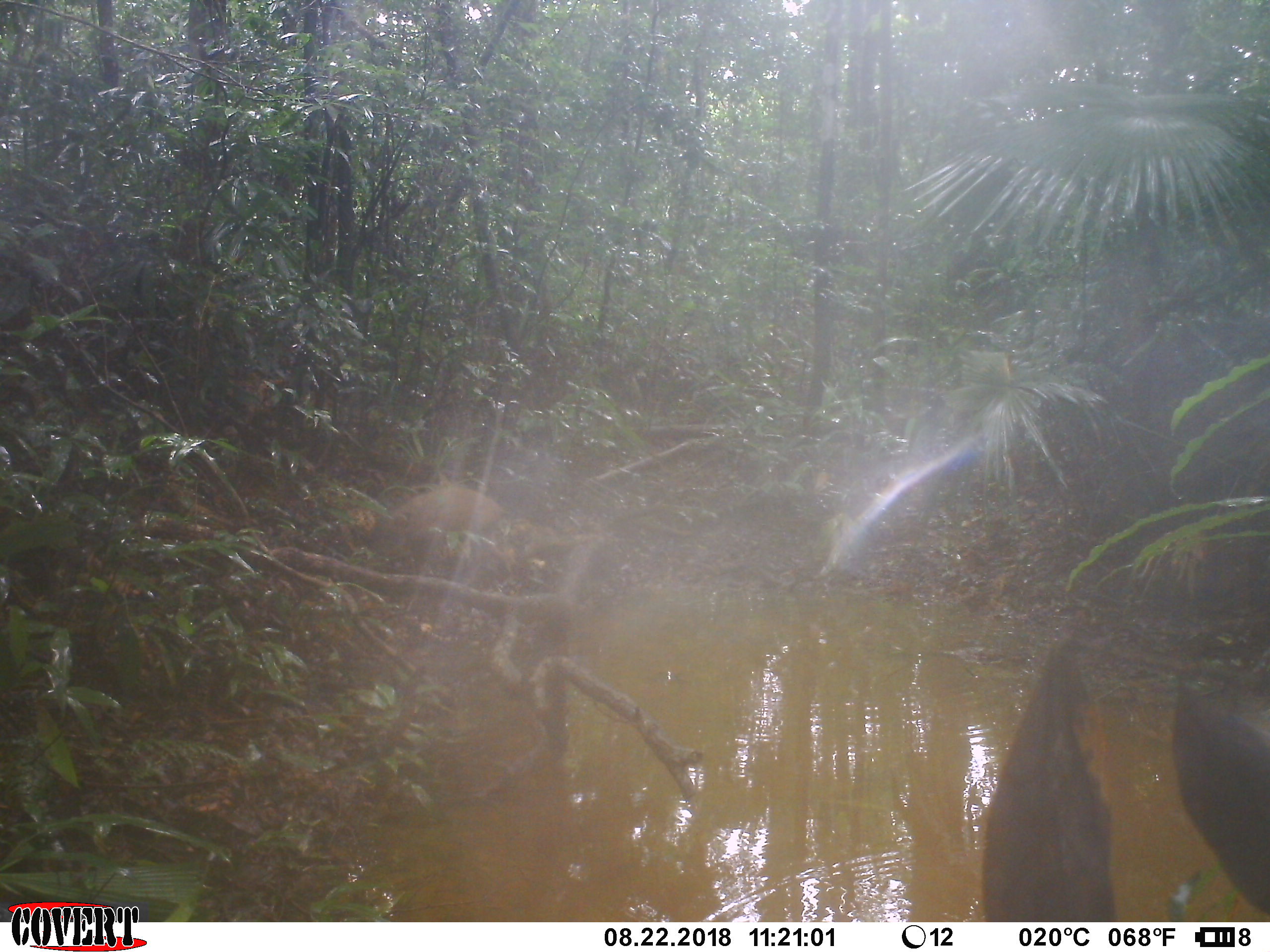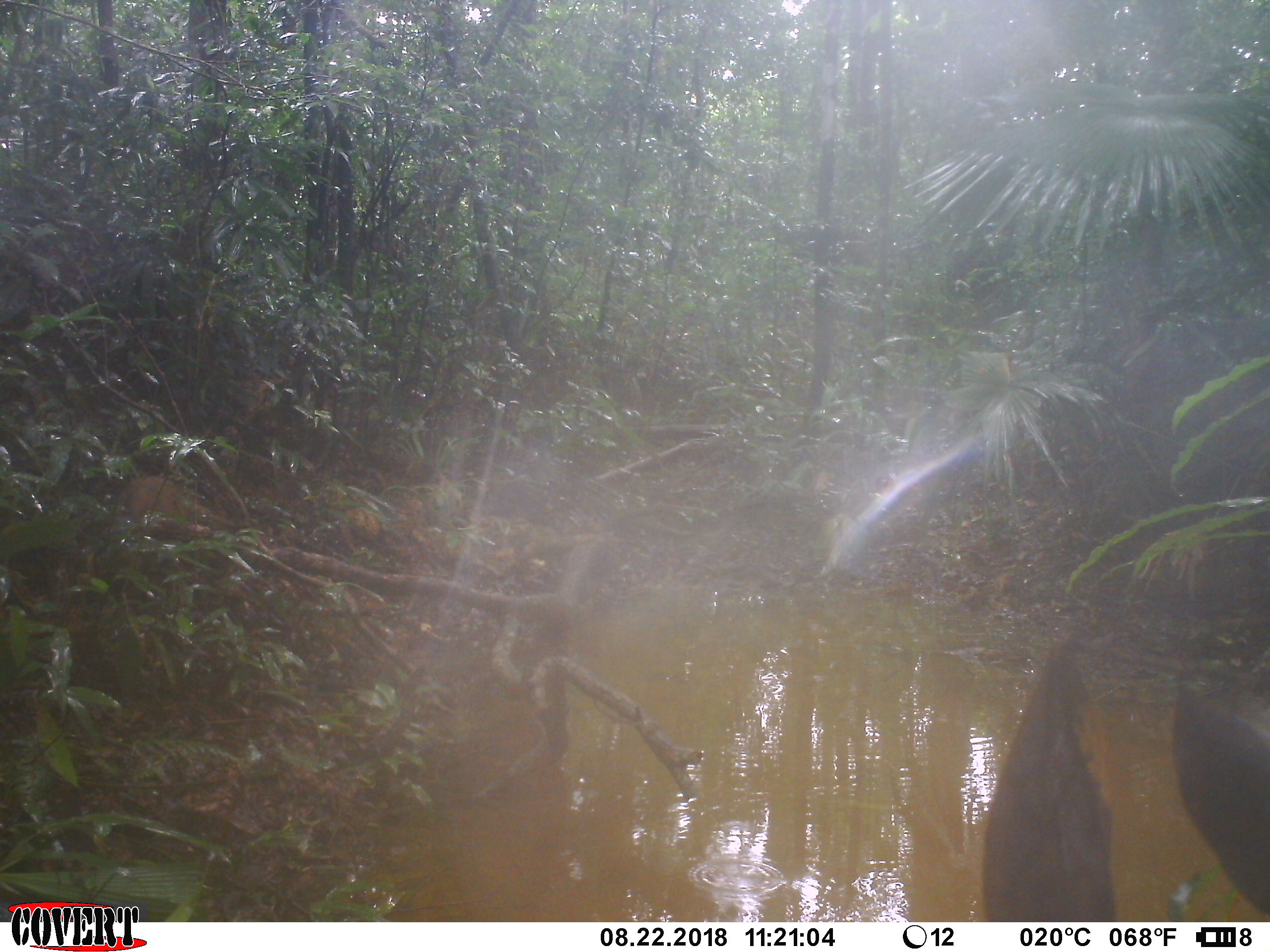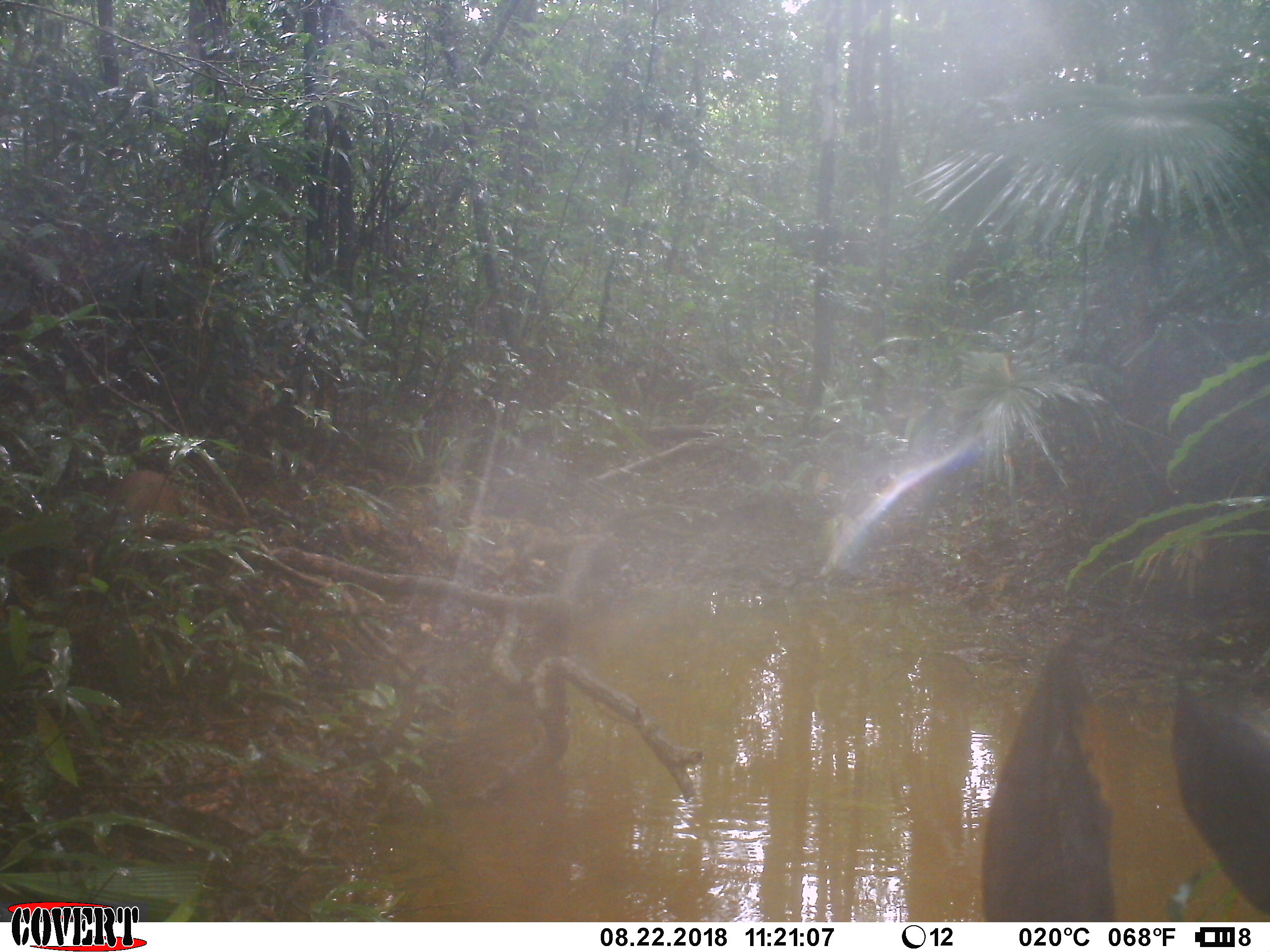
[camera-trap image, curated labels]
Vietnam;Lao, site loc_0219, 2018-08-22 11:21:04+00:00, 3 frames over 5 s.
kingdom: Animalia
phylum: Chordata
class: Mammalia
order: Artiodactyla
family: Suidae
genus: Sus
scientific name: Sus scrofa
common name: eurasian wild pig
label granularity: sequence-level